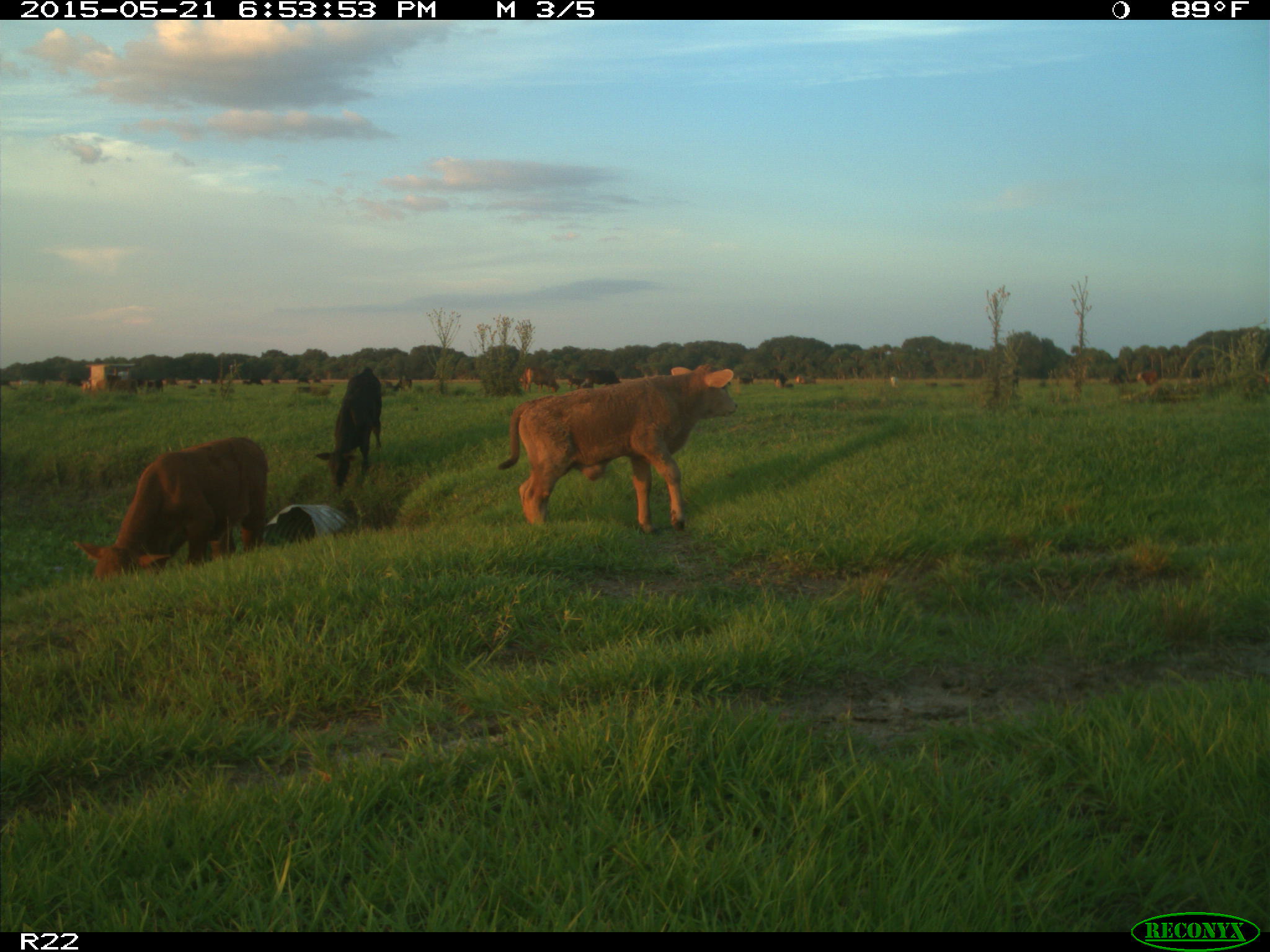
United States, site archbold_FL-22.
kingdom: Animalia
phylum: Chordata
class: Mammalia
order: Artiodactyla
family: Bovidae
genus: Bos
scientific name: Bos taurus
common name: domestic cow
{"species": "Bos taurus (domestic cow)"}